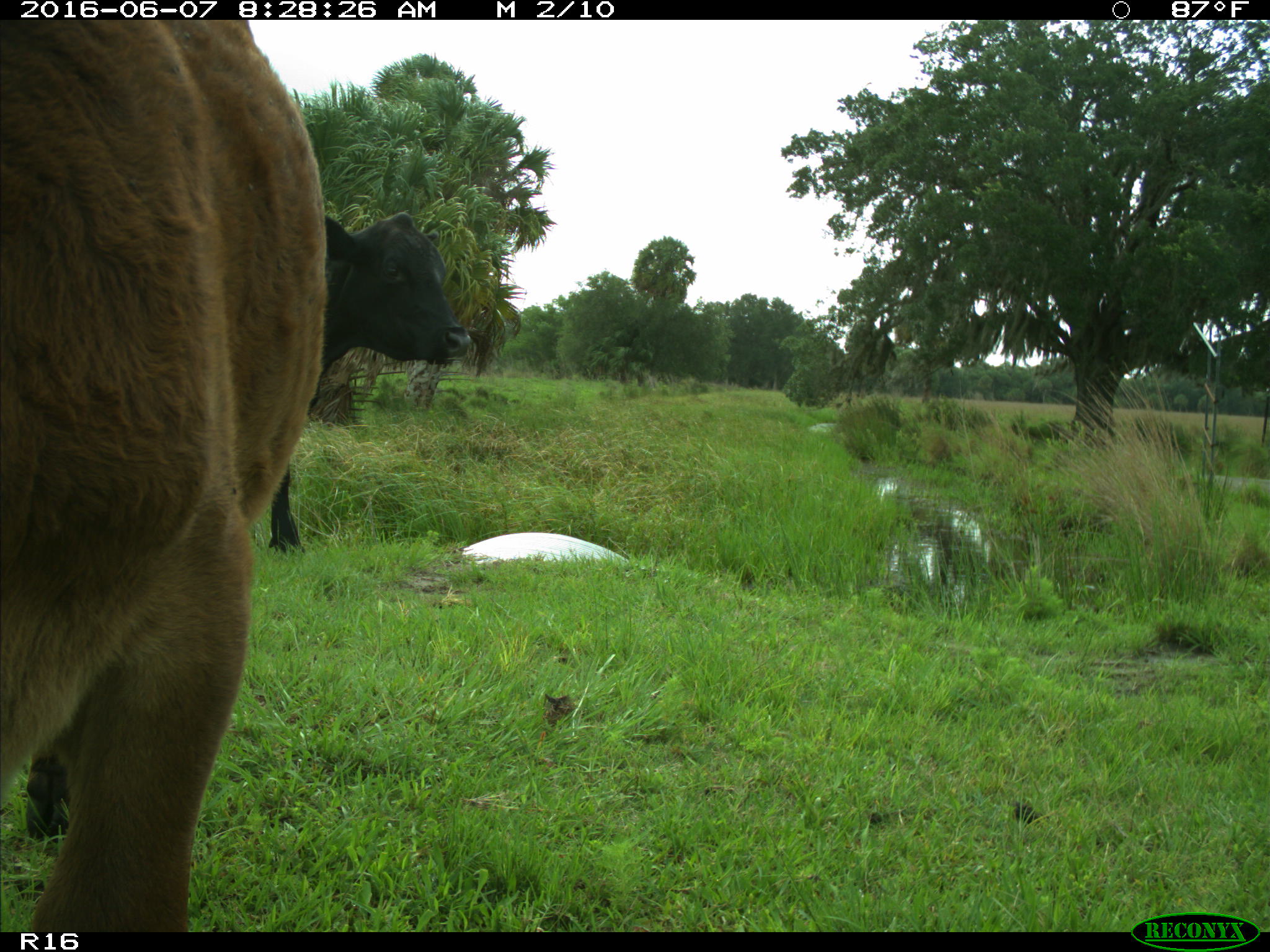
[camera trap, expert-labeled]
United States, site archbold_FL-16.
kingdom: Animalia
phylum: Chordata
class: Mammalia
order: Artiodactyla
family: Bovidae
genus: Bos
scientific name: Bos taurus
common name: domestic cow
Bos taurus (domestic cow).